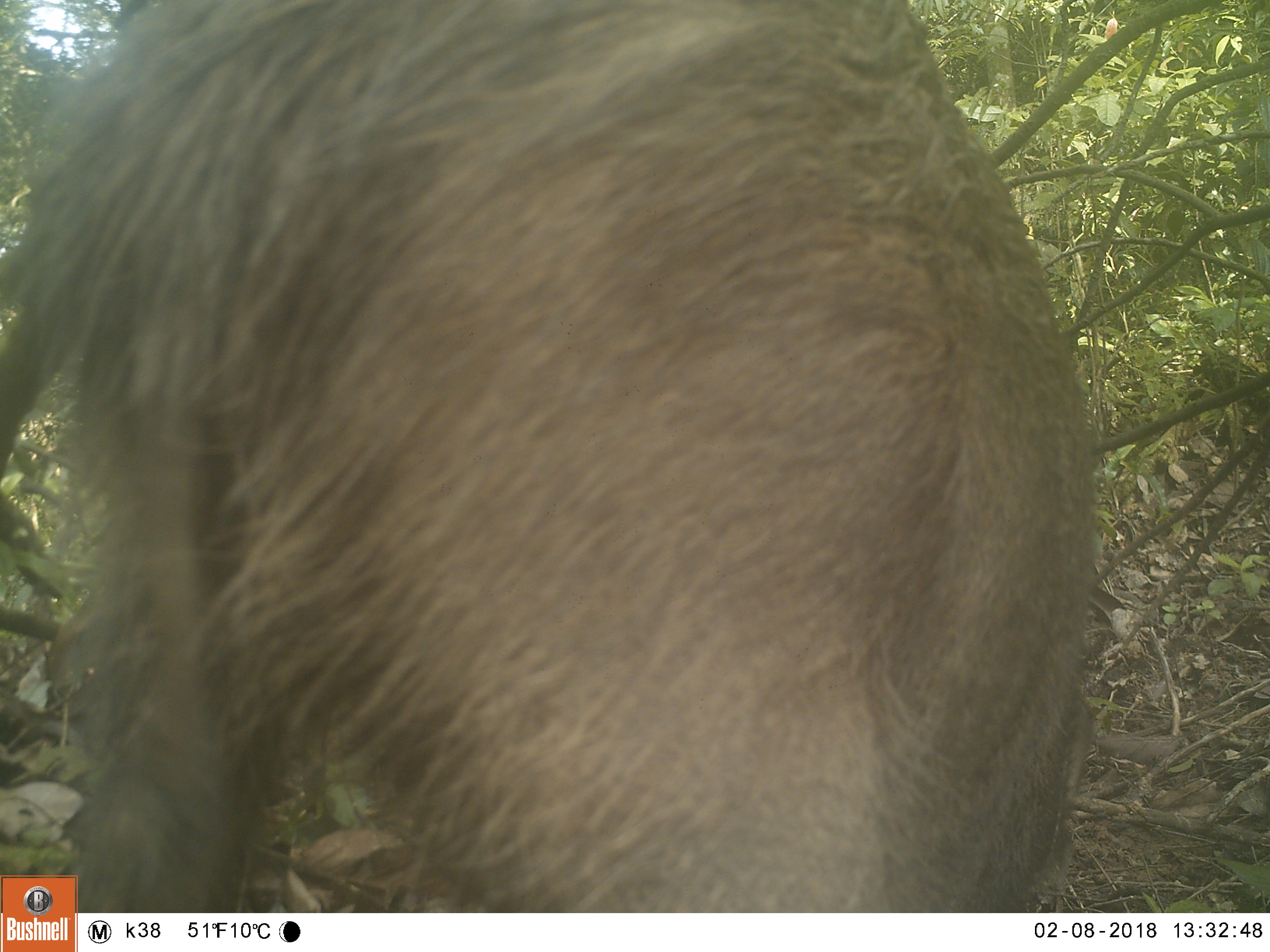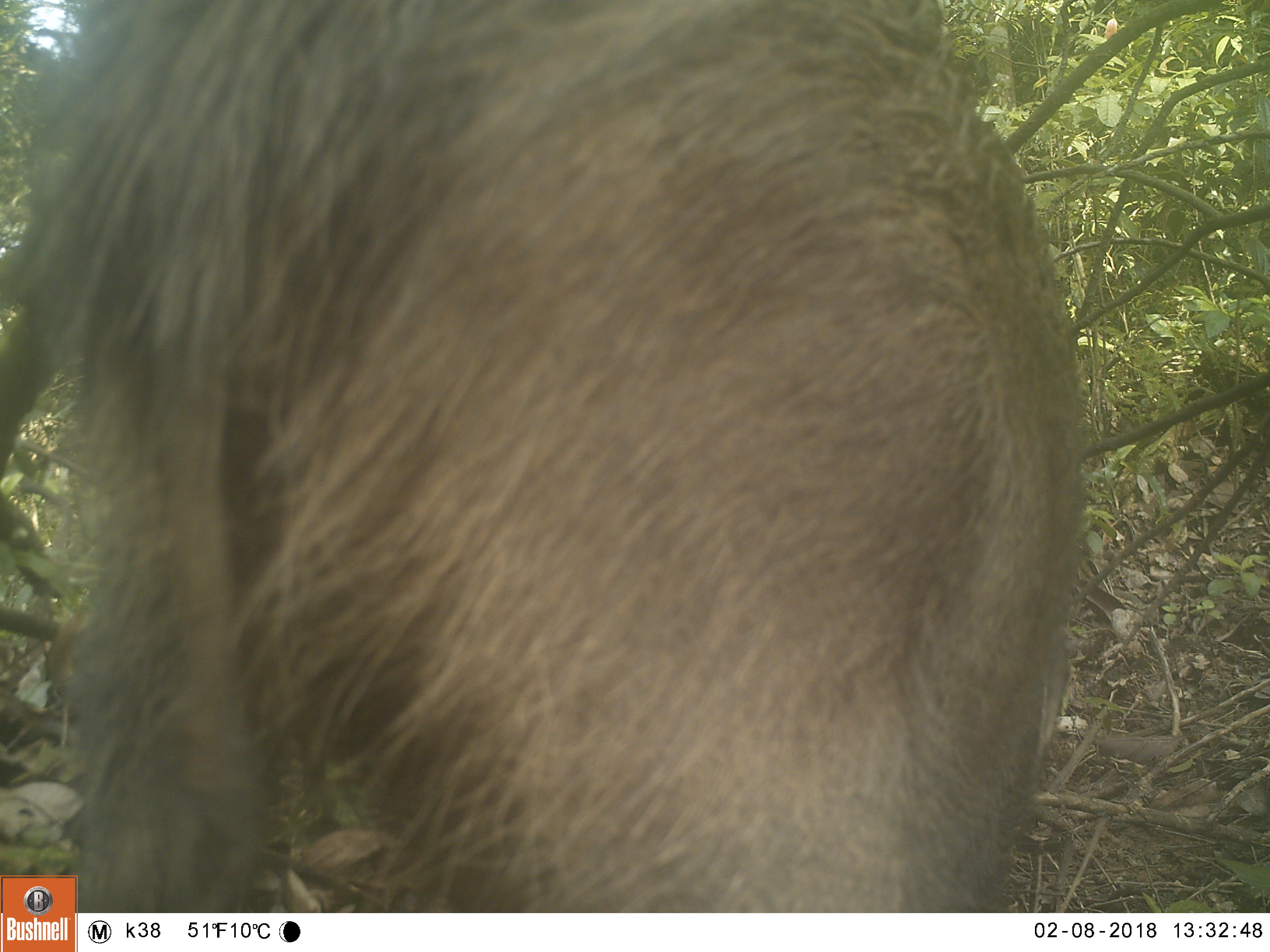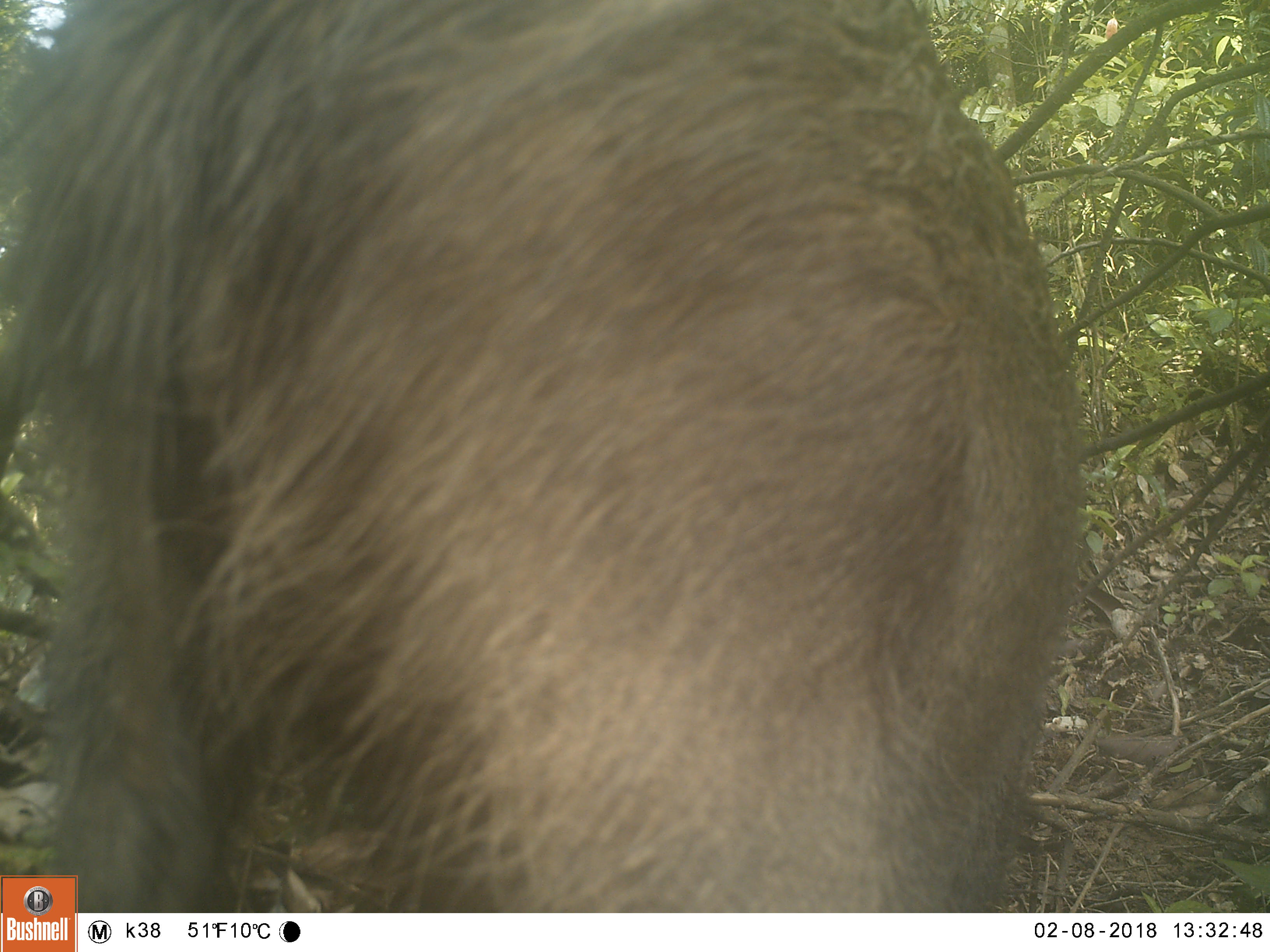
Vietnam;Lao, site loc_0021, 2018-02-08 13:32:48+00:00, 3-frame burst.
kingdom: Animalia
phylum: Chordata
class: Mammalia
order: Artiodactyla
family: Suidae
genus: Sus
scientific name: Sus scrofa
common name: eurasian wild pig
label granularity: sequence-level